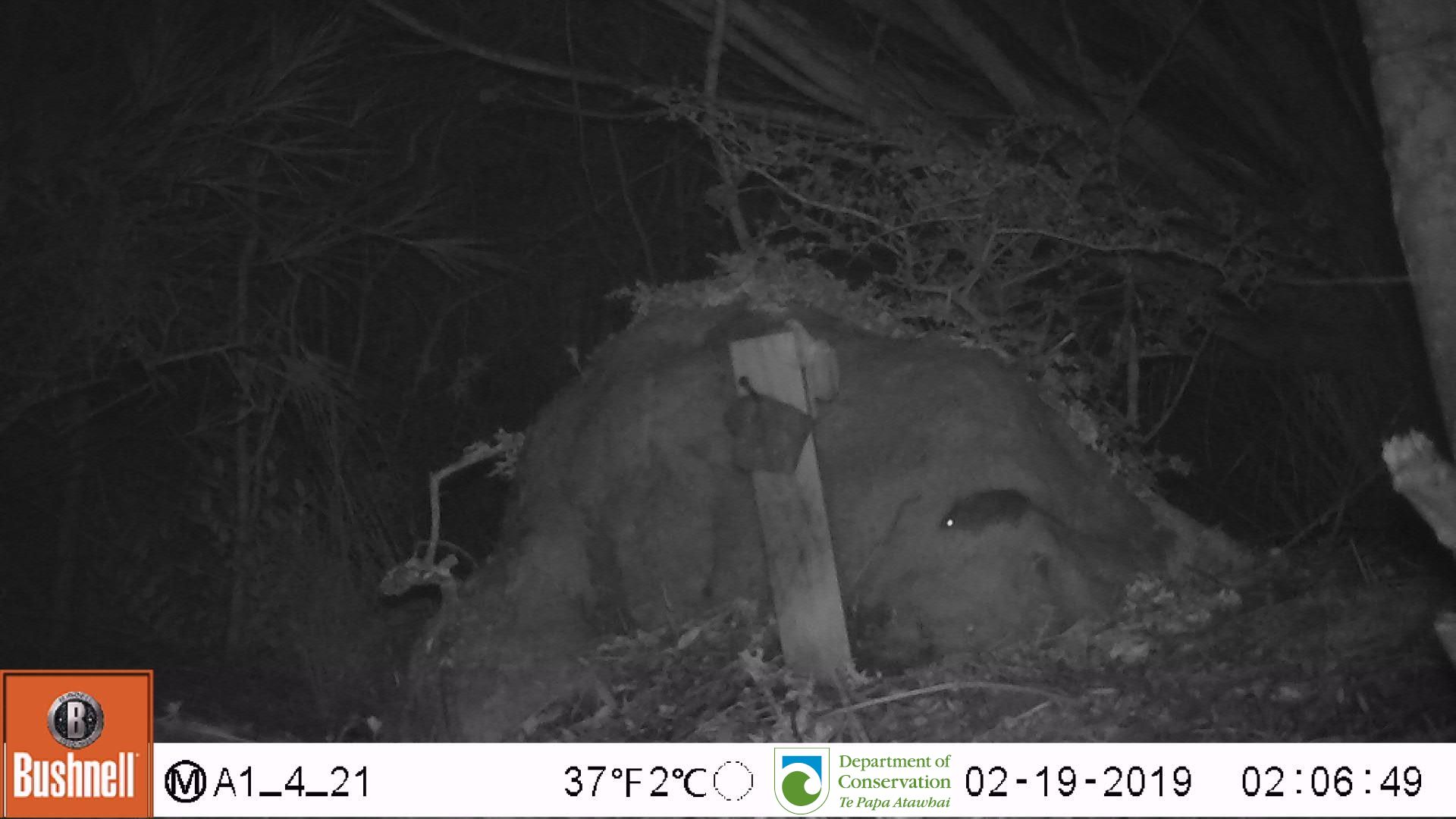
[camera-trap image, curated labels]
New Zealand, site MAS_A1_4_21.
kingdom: Animalia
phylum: Chordata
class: Mammalia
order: Rodentia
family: Muridae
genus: Mus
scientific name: Mus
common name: mouse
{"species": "mouse (Mus)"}